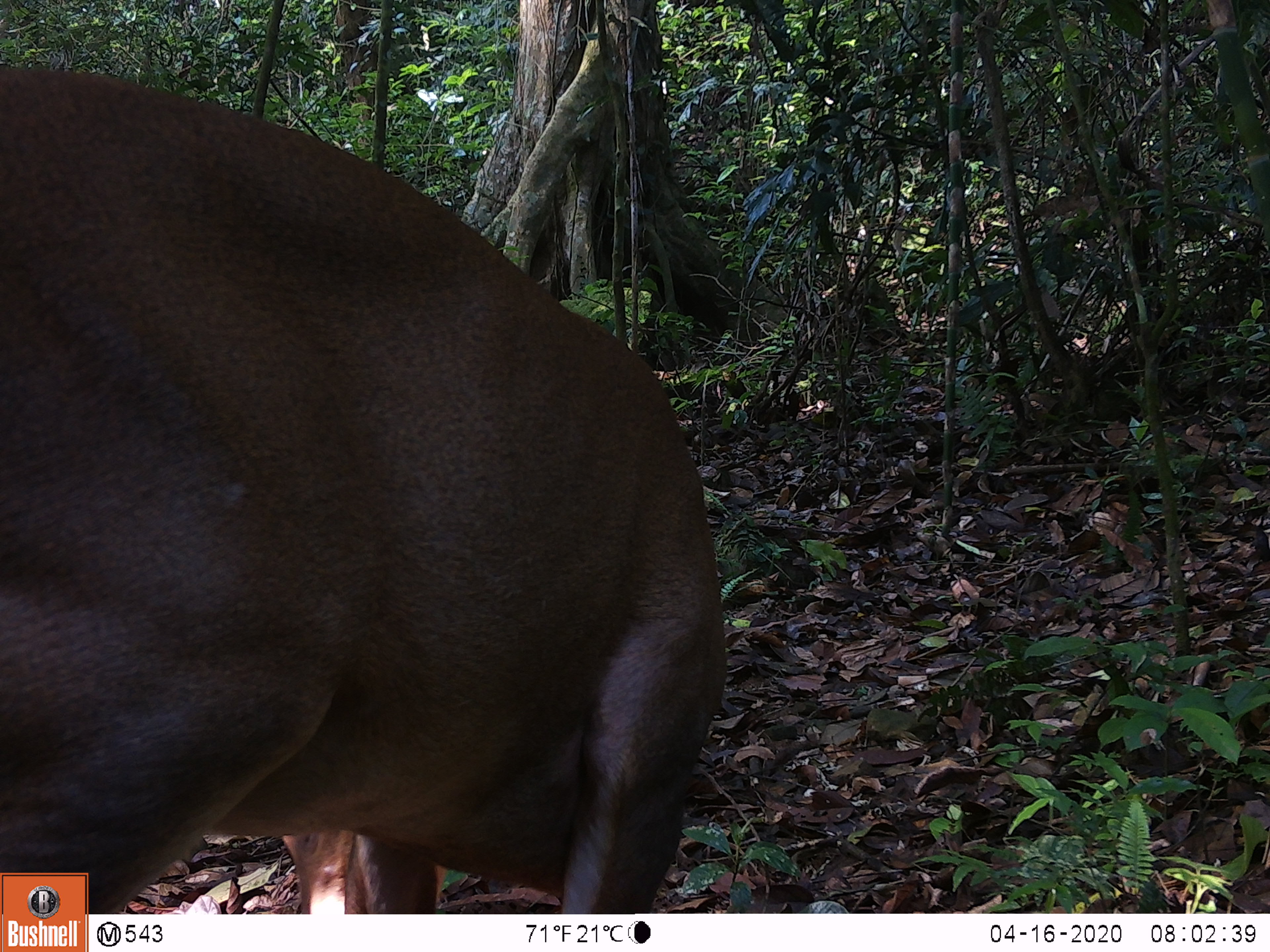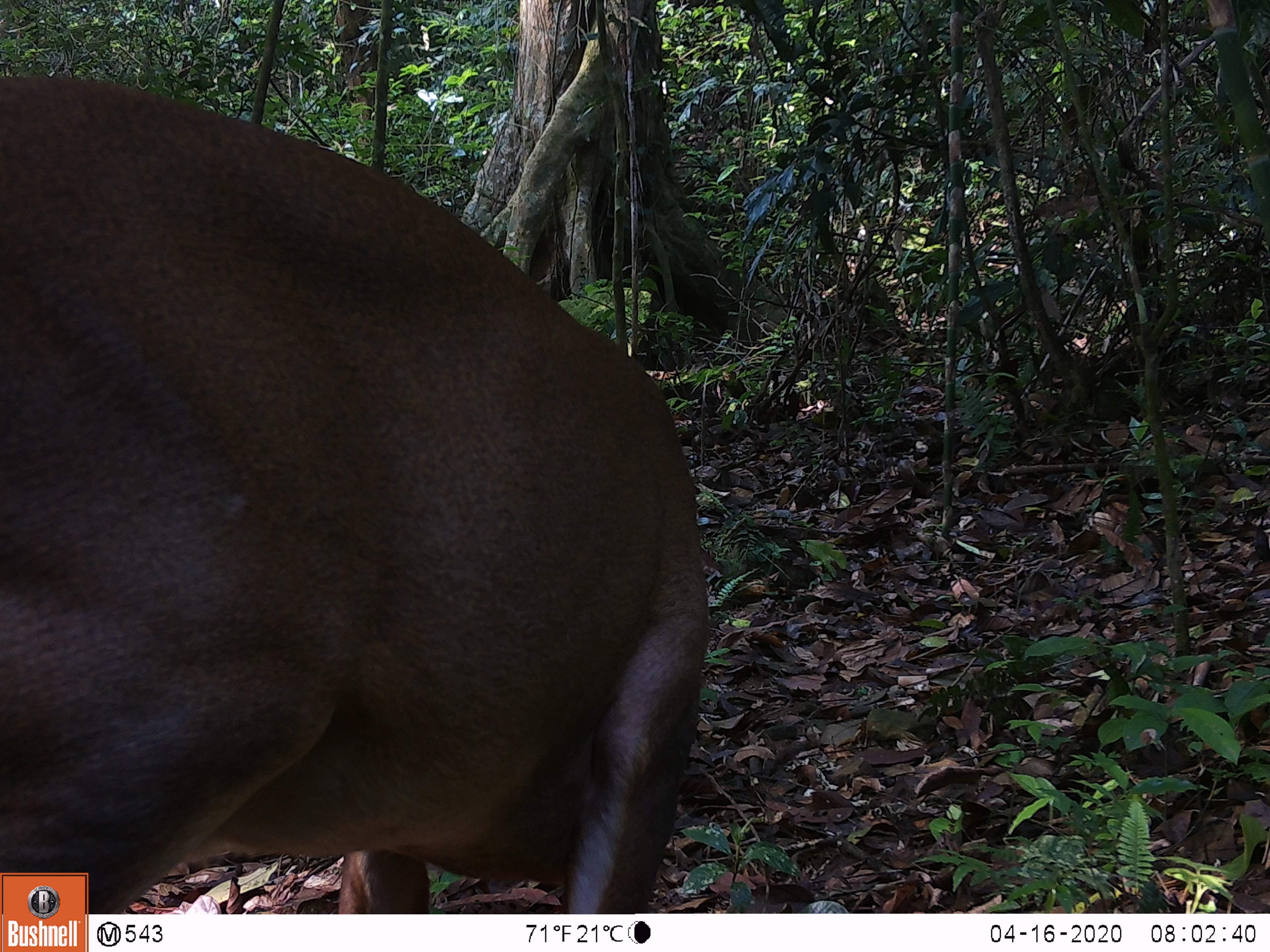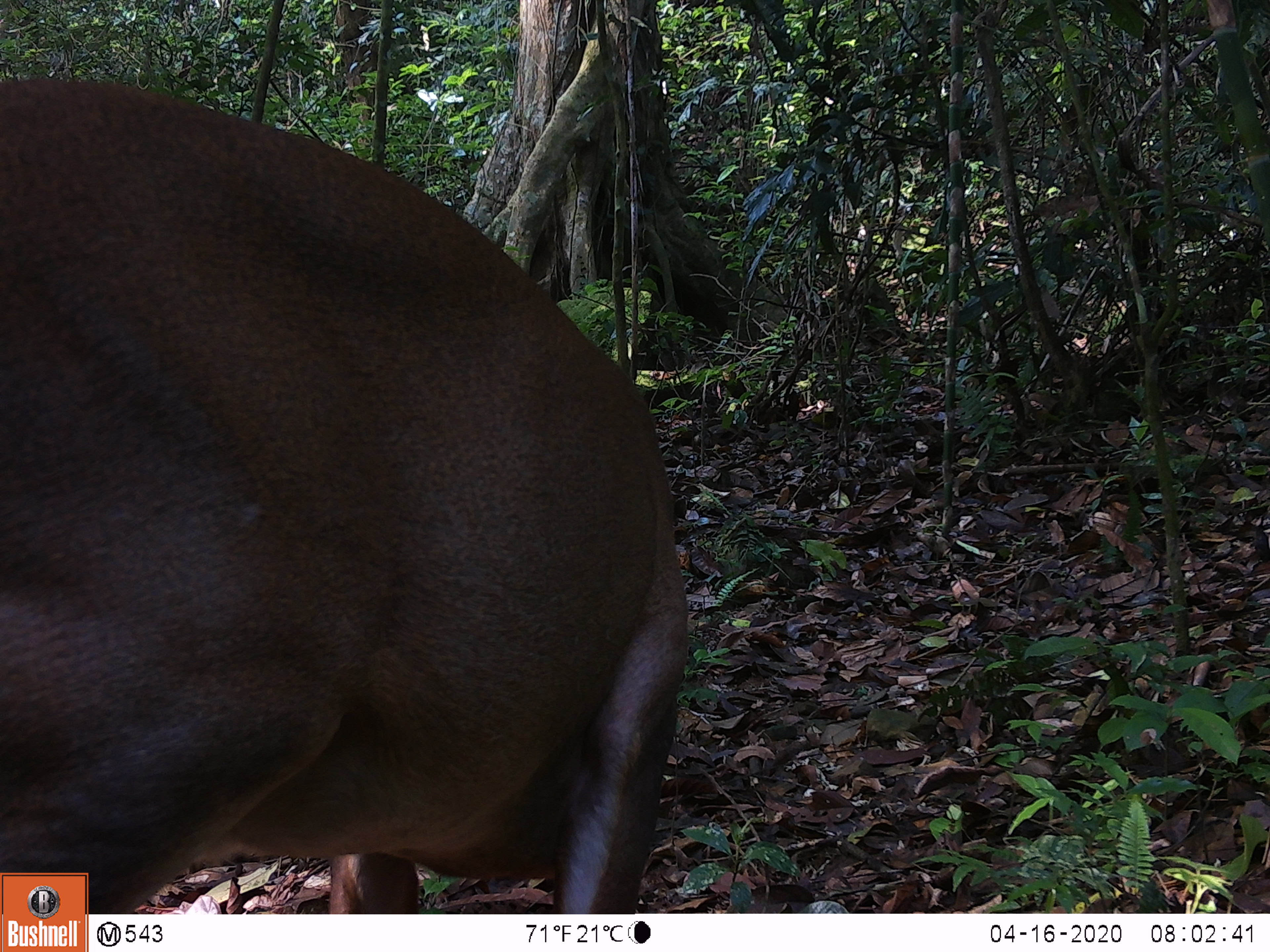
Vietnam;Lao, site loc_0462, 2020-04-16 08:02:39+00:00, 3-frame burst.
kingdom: Animalia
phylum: Chordata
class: Mammalia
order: Artiodactyla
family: Cervidae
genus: Muntiacus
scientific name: Muntiacus vuquangensis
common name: large-antlered muntjac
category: large antlered muntjac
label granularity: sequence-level